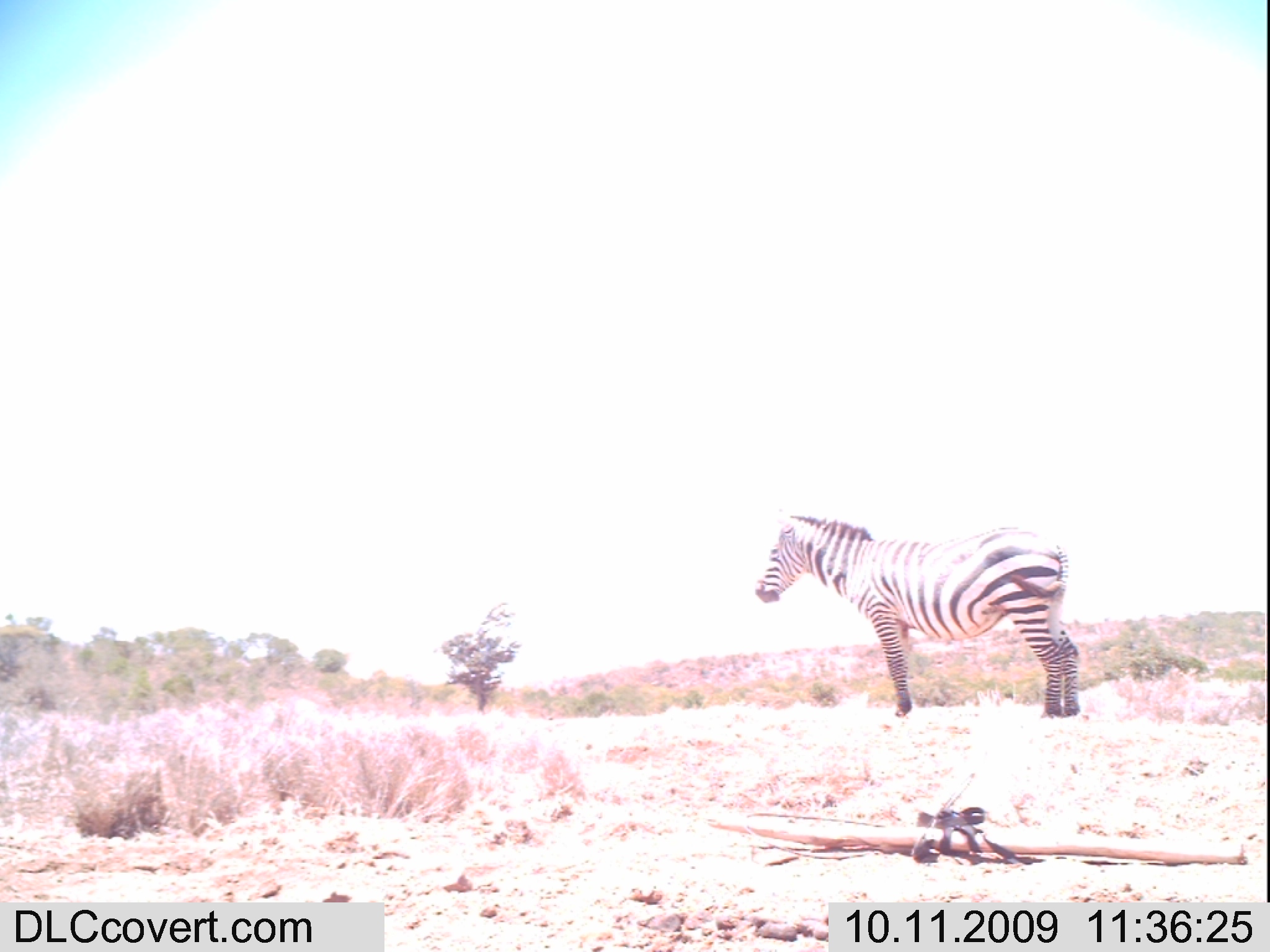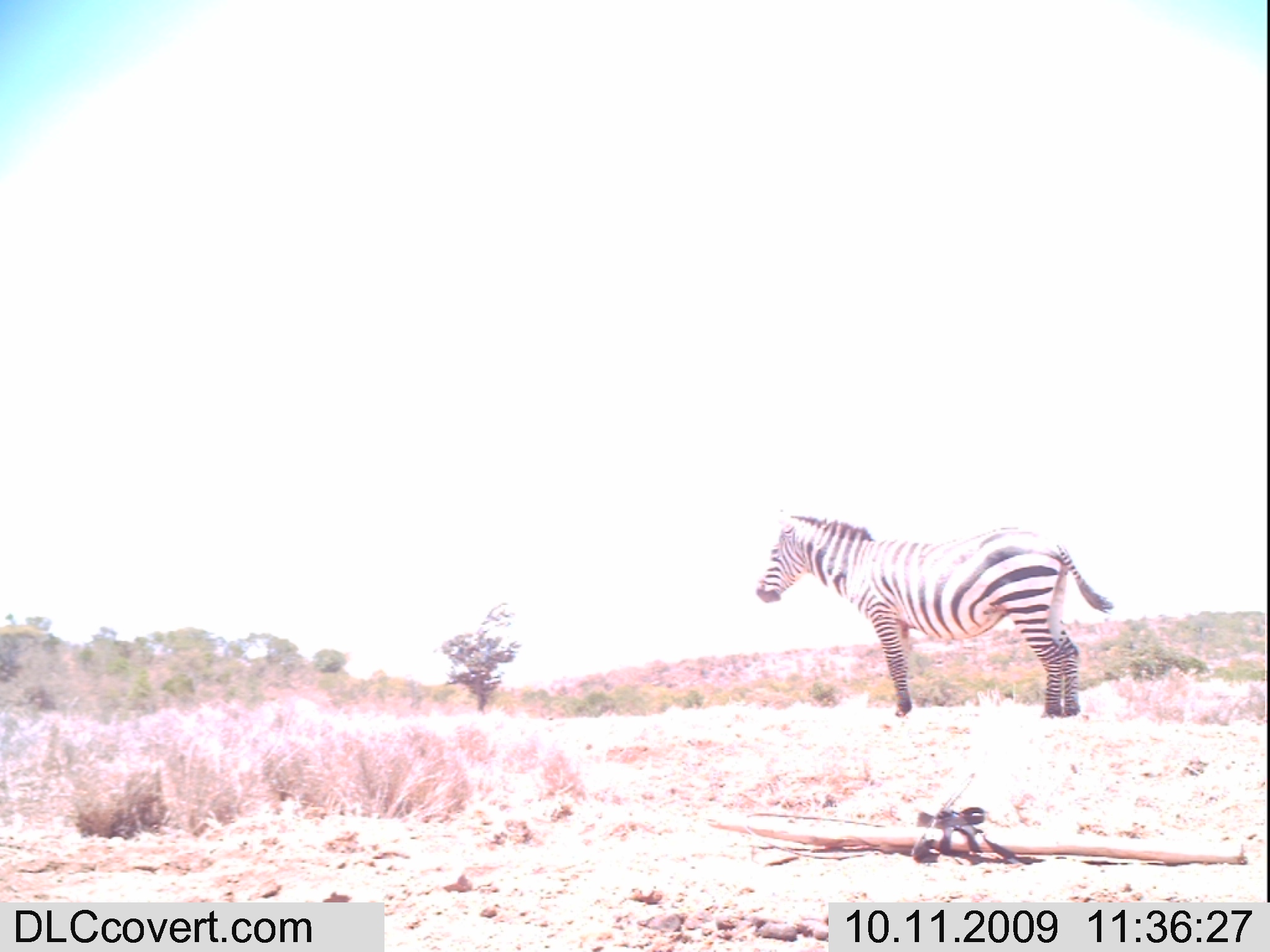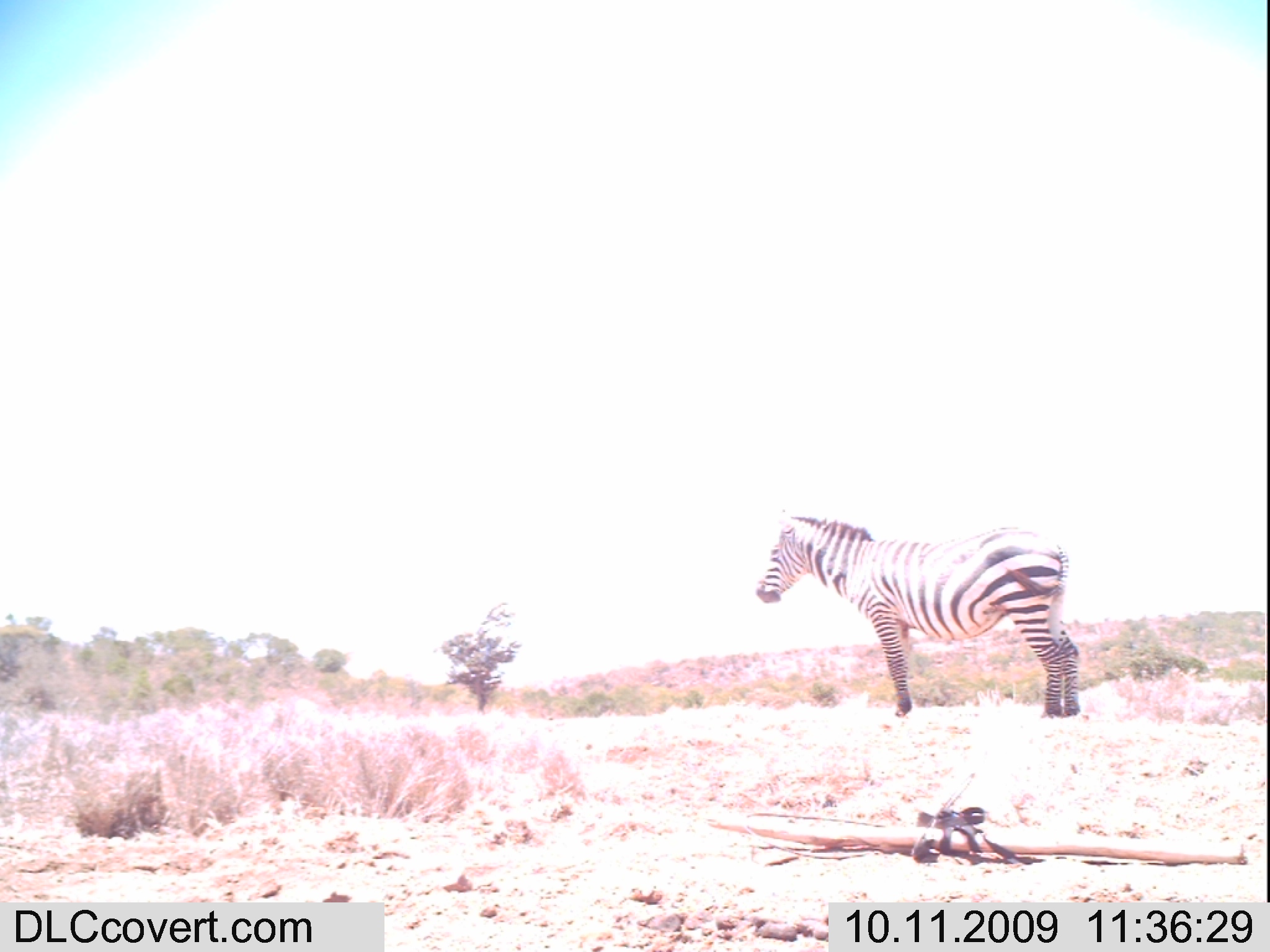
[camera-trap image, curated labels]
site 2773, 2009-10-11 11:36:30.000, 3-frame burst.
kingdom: Animalia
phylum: Chordata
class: Mammalia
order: Perissodactyla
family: Equidae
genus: Equus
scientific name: Equus quagga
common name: plains zebra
Equus quagga (plains zebra), count 1.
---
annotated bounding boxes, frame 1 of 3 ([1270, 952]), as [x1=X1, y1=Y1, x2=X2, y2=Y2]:
equus quagga: [x1=752, y1=507, x2=1080, y2=719]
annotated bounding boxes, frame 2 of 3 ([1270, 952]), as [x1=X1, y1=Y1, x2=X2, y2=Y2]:
equus quagga: [x1=753, y1=507, x2=1114, y2=718]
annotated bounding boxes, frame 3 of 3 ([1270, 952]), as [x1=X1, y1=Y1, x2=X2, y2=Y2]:
equus quagga: [x1=754, y1=507, x2=1080, y2=719]